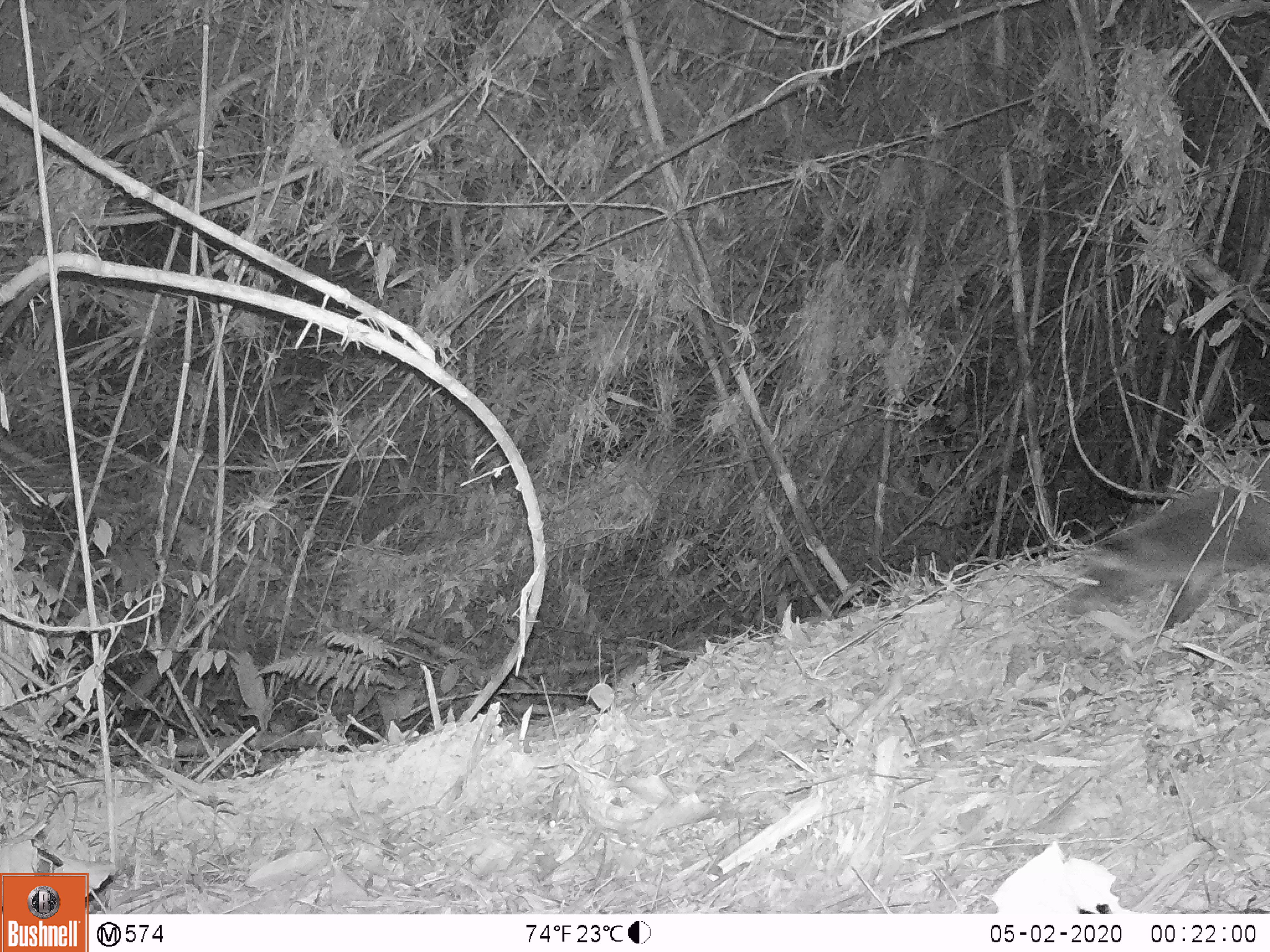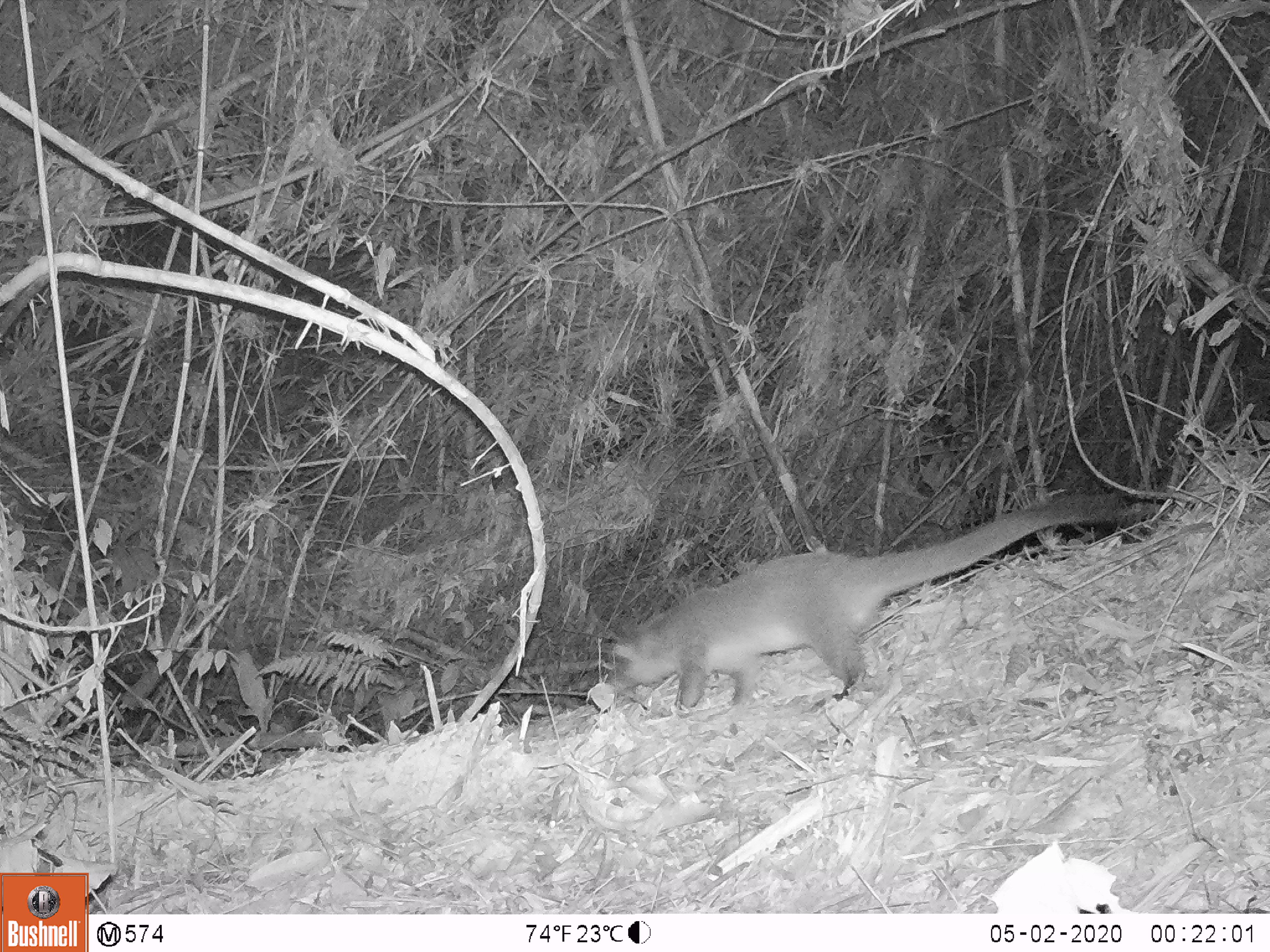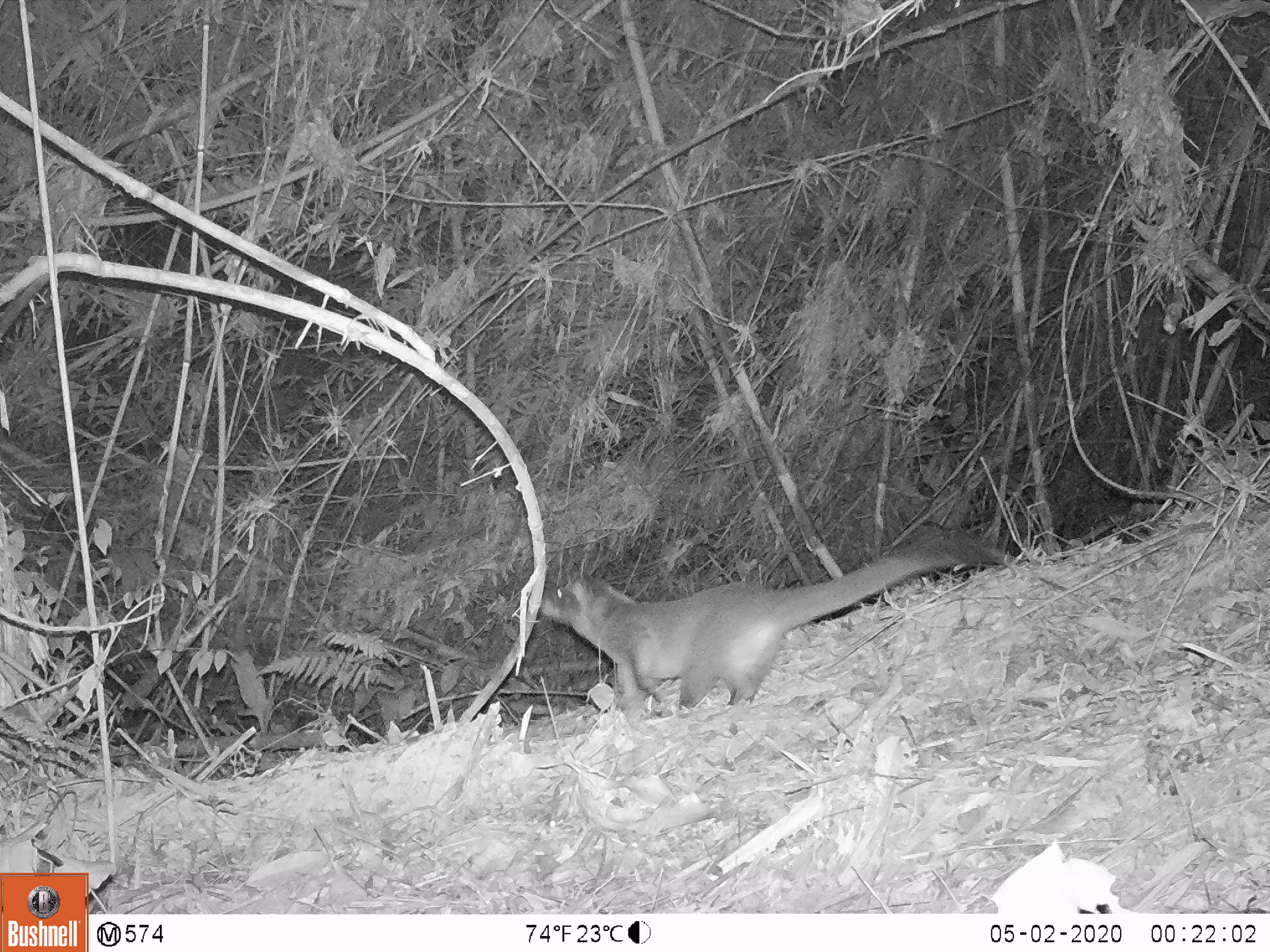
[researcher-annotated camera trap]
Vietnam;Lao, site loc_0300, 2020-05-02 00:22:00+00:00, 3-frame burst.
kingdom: Animalia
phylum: Chordata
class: Mammalia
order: Carnivora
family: Viverridae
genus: Paguma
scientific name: Paguma larvata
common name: masked palm civet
Masked palm civet (Paguma larvata). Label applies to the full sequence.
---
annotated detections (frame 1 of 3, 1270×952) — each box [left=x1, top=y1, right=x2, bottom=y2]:
masked palm civet: [left=1067, top=465, right=1270, bottom=628]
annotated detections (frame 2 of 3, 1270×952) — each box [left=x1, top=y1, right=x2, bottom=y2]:
masked palm civet: [left=603, top=493, right=1134, bottom=713]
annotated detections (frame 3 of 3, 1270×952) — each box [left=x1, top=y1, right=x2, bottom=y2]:
masked palm civet: [left=534, top=529, right=1005, bottom=713]